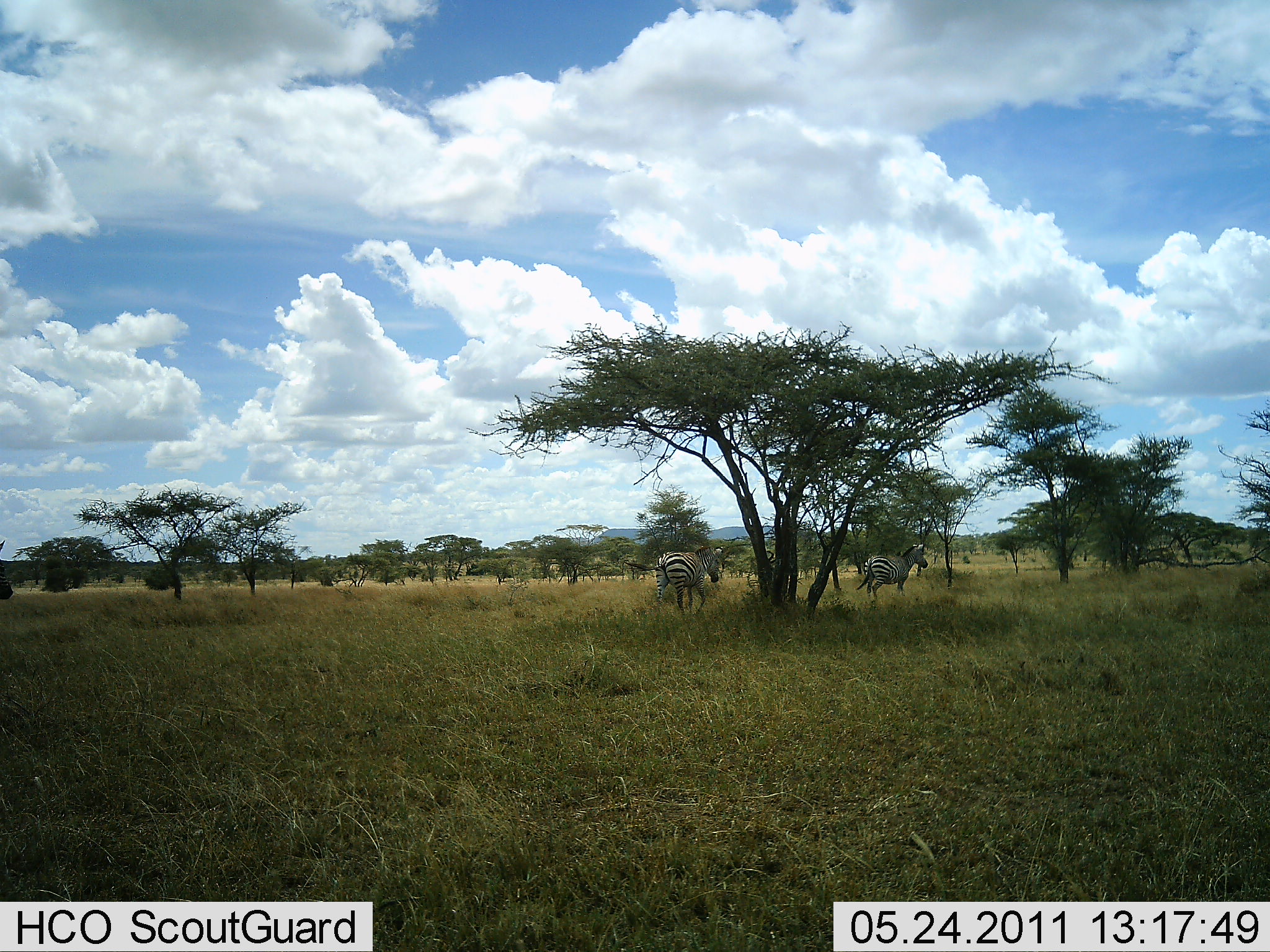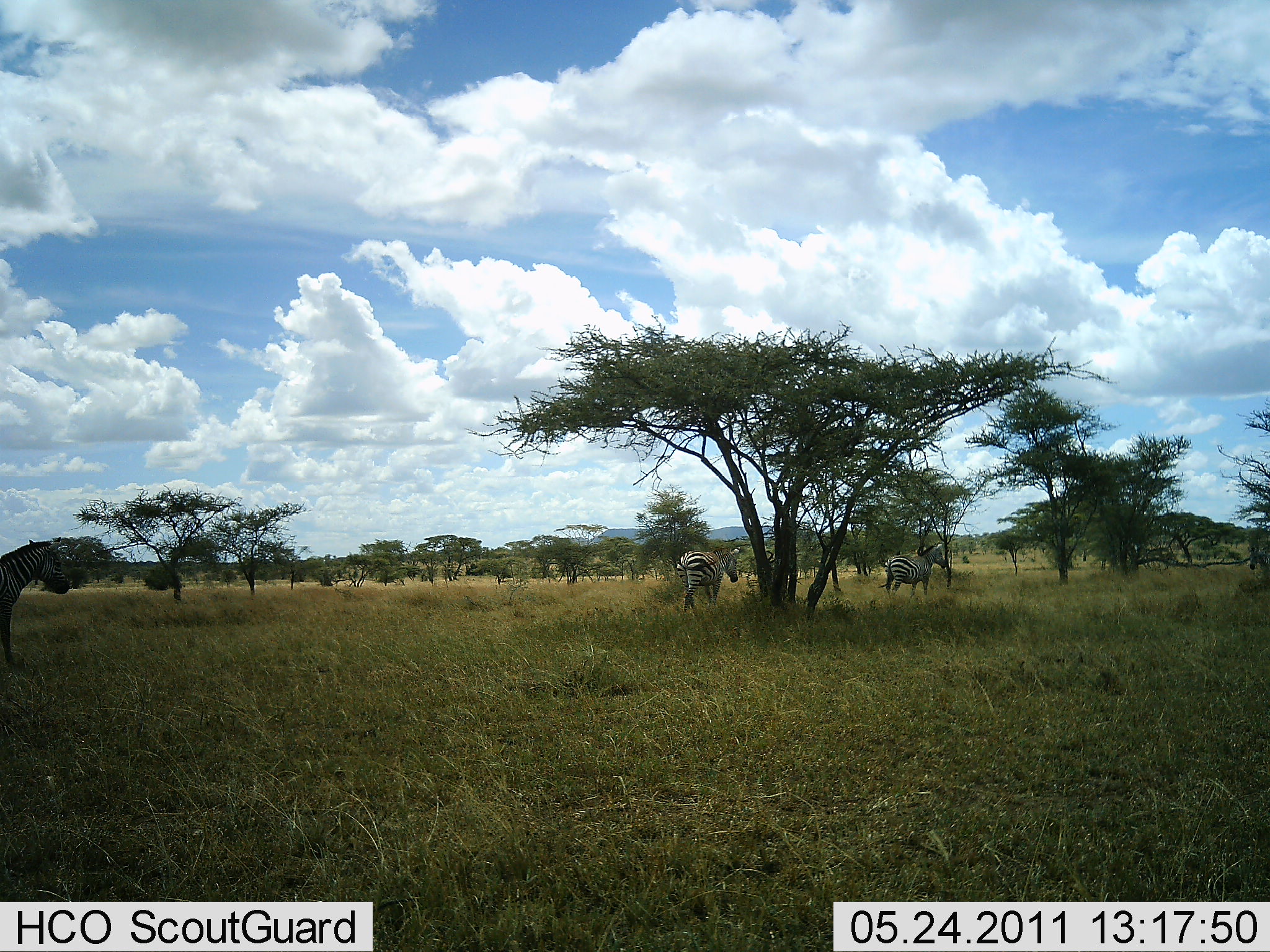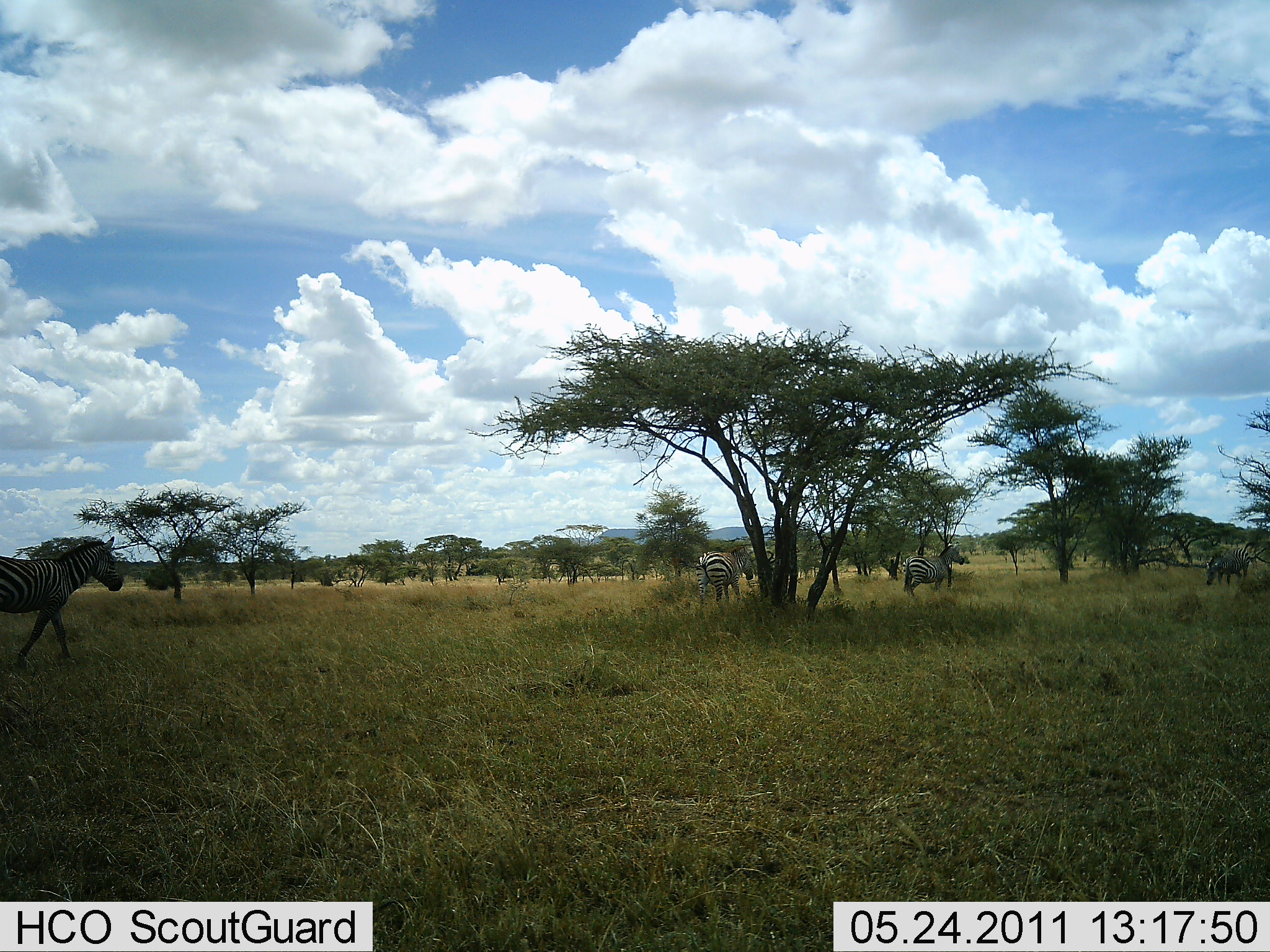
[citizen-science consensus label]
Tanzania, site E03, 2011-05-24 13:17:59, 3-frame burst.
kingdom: Animalia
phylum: Chordata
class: Mammalia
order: Perissodactyla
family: Equidae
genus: Equus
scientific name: Equus quagga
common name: plains zebra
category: zebra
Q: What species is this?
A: Zebra (plains zebra) (Equus quagga).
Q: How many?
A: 4.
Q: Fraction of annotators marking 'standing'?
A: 8%.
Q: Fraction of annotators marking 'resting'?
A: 0%.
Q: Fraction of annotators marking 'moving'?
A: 92%.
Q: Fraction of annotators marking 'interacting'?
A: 0%.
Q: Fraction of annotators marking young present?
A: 0%.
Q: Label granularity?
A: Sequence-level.